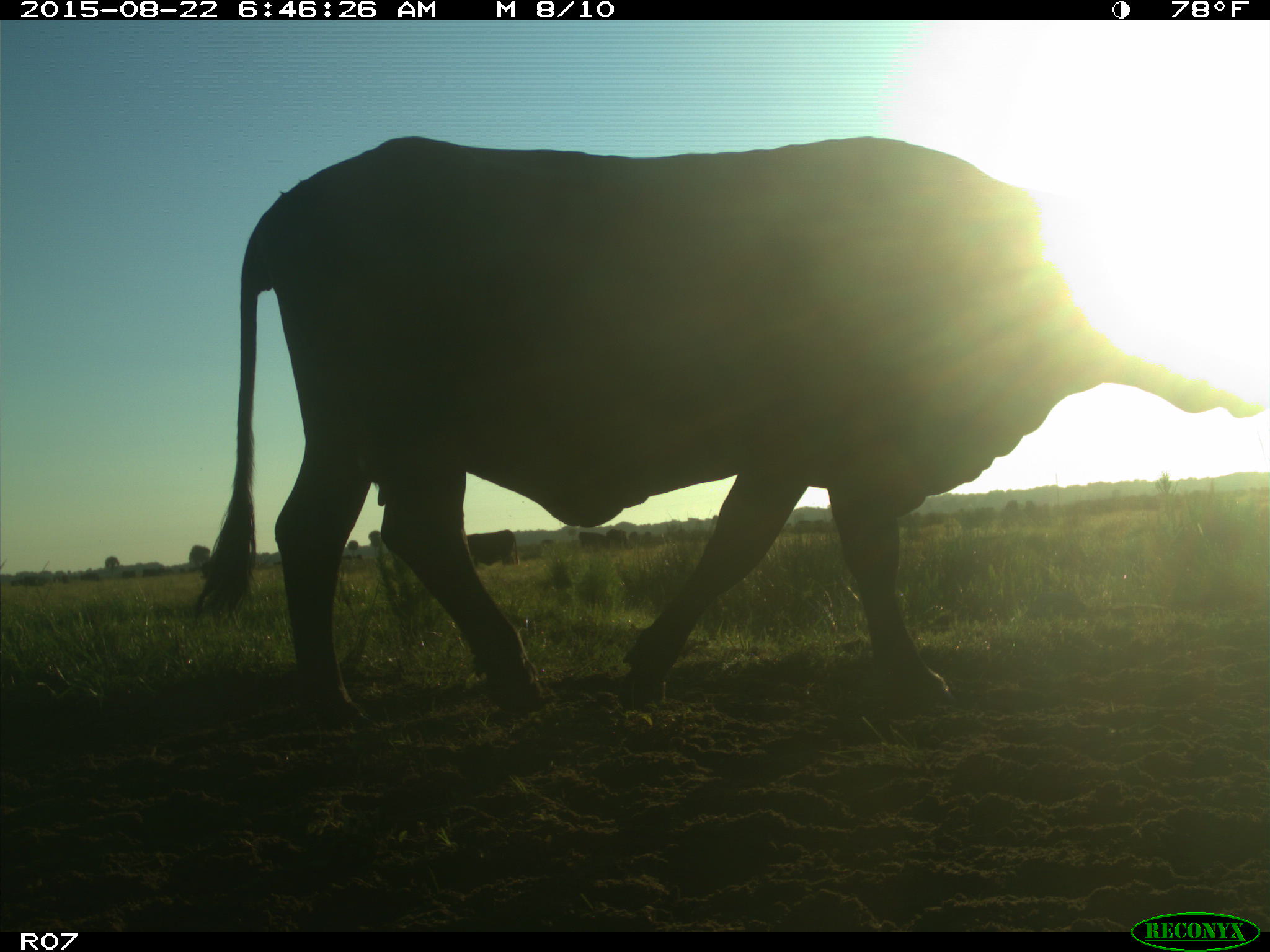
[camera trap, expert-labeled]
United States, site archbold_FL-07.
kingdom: Animalia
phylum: Chordata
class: Mammalia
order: Artiodactyla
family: Bovidae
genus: Bos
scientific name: Bos taurus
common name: domestic cow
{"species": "Bos taurus (domestic cow)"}